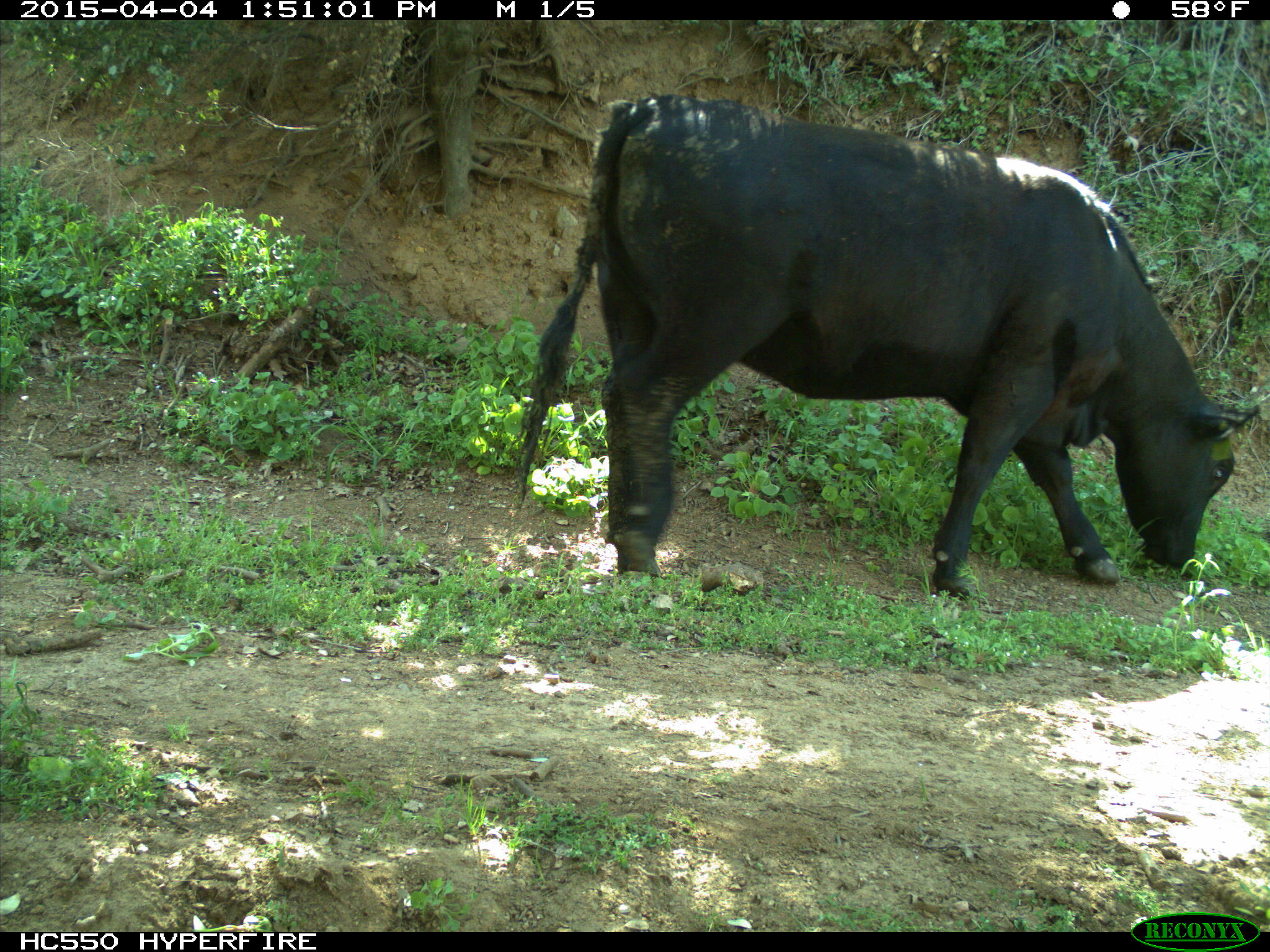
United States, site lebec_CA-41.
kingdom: Animalia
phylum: Chordata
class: Mammalia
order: Artiodactyla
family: Bovidae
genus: Bos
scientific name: Bos taurus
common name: domestic cow